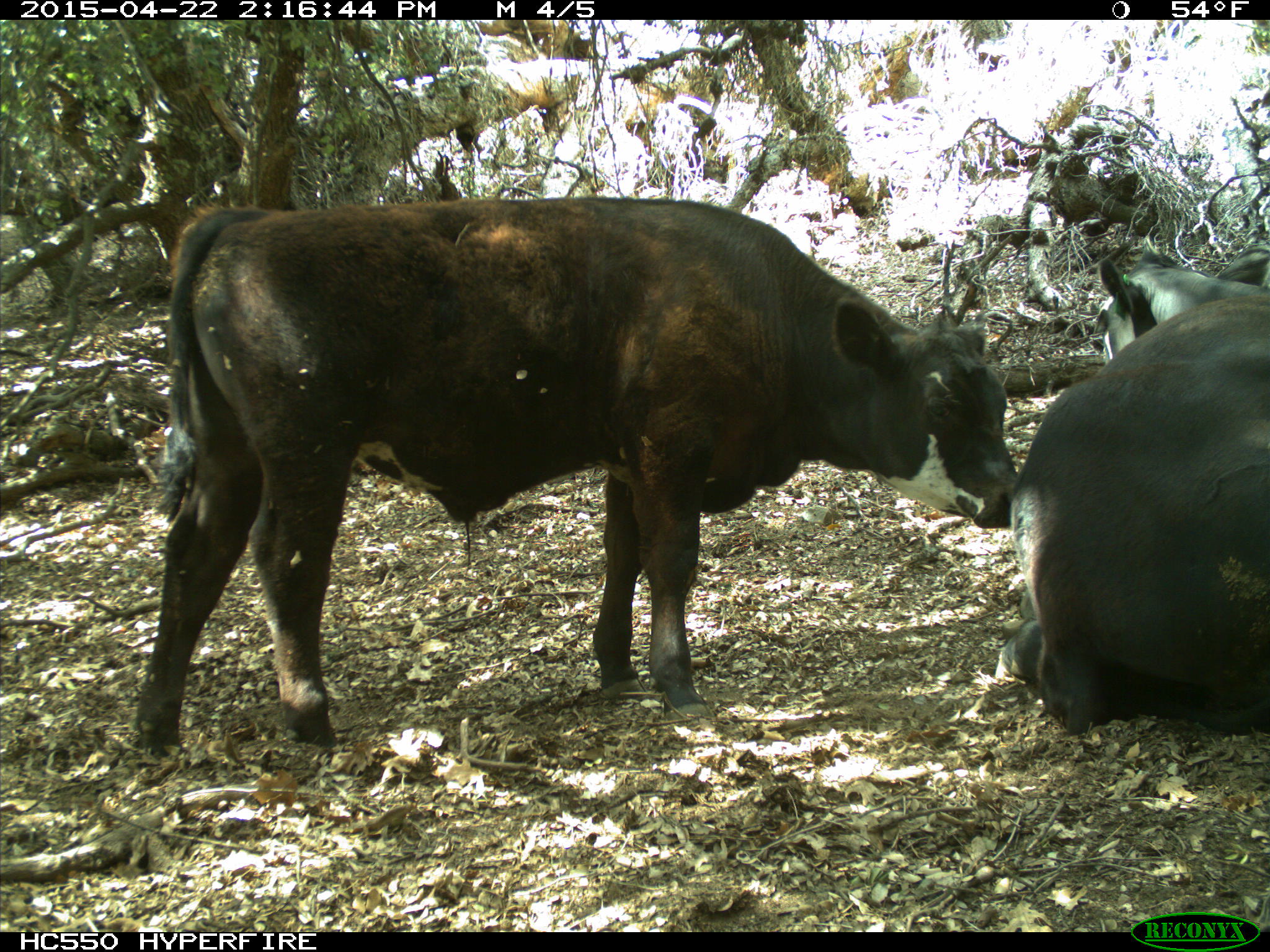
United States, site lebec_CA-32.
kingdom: Animalia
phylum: Chordata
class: Mammalia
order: Artiodactyla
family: Bovidae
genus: Bos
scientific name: Bos taurus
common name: domestic cow